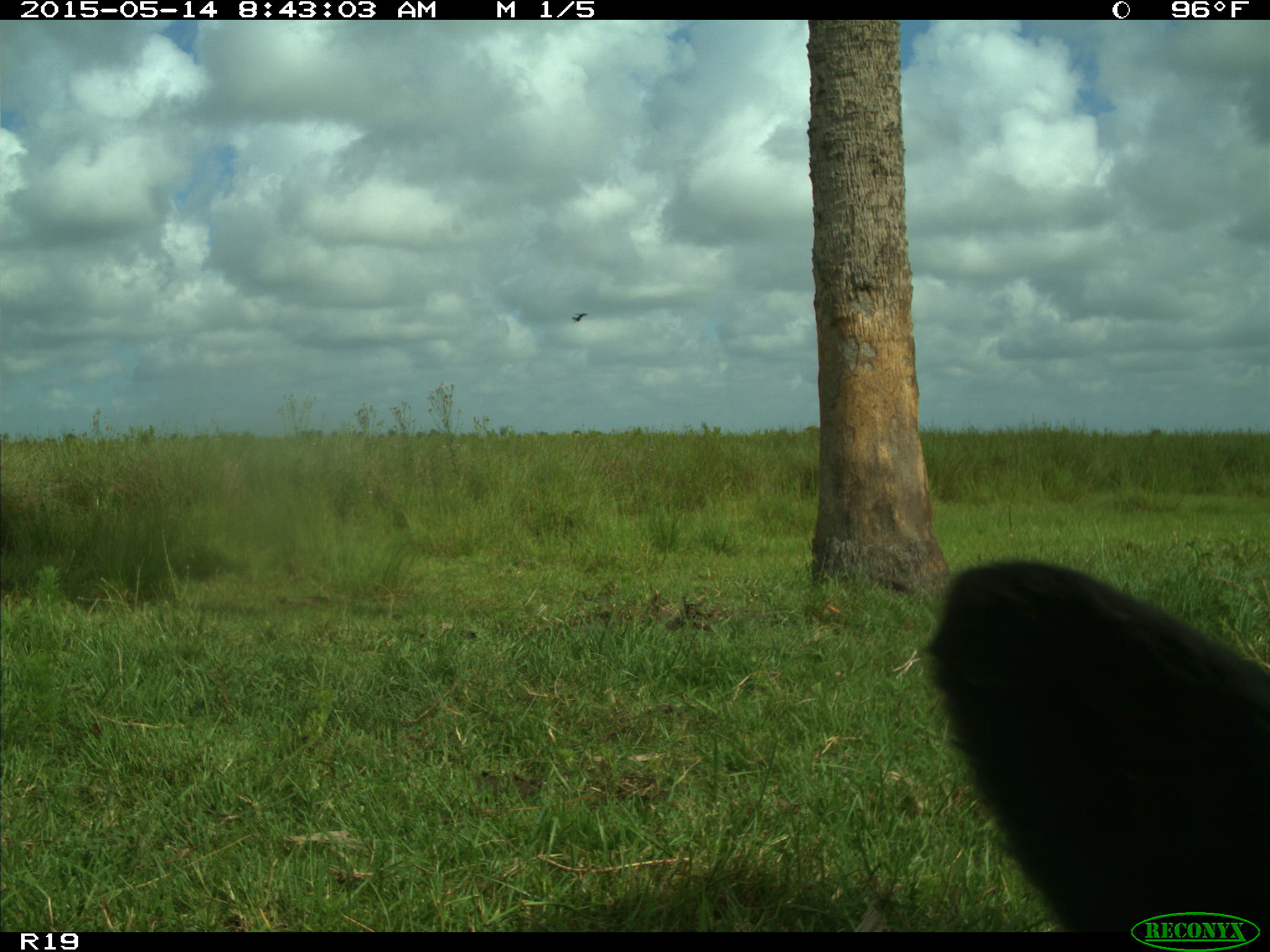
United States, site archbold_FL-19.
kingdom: Animalia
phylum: Chordata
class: Mammalia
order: Artiodactyla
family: Bovidae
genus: Bos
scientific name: Bos taurus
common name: domestic cow